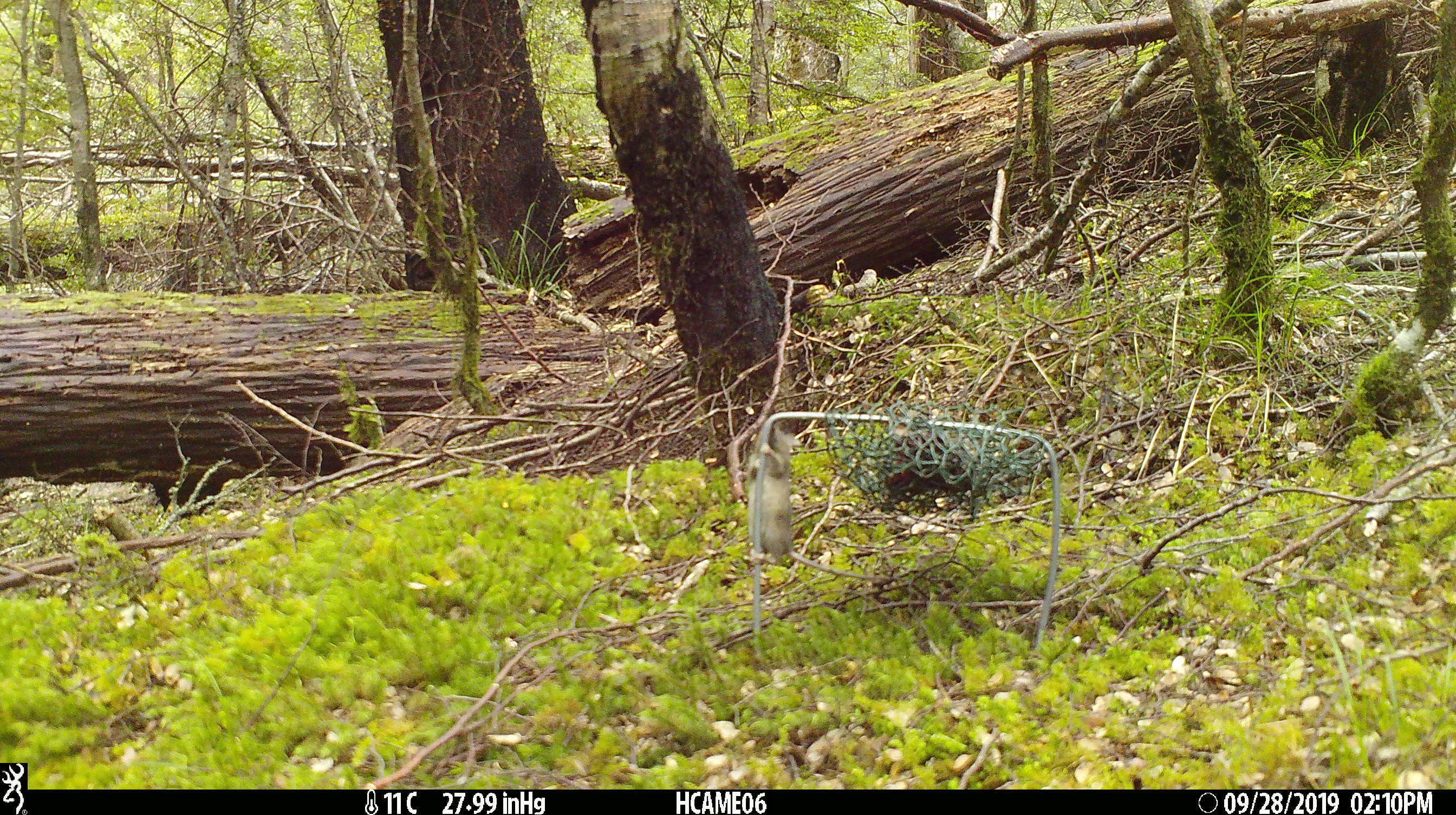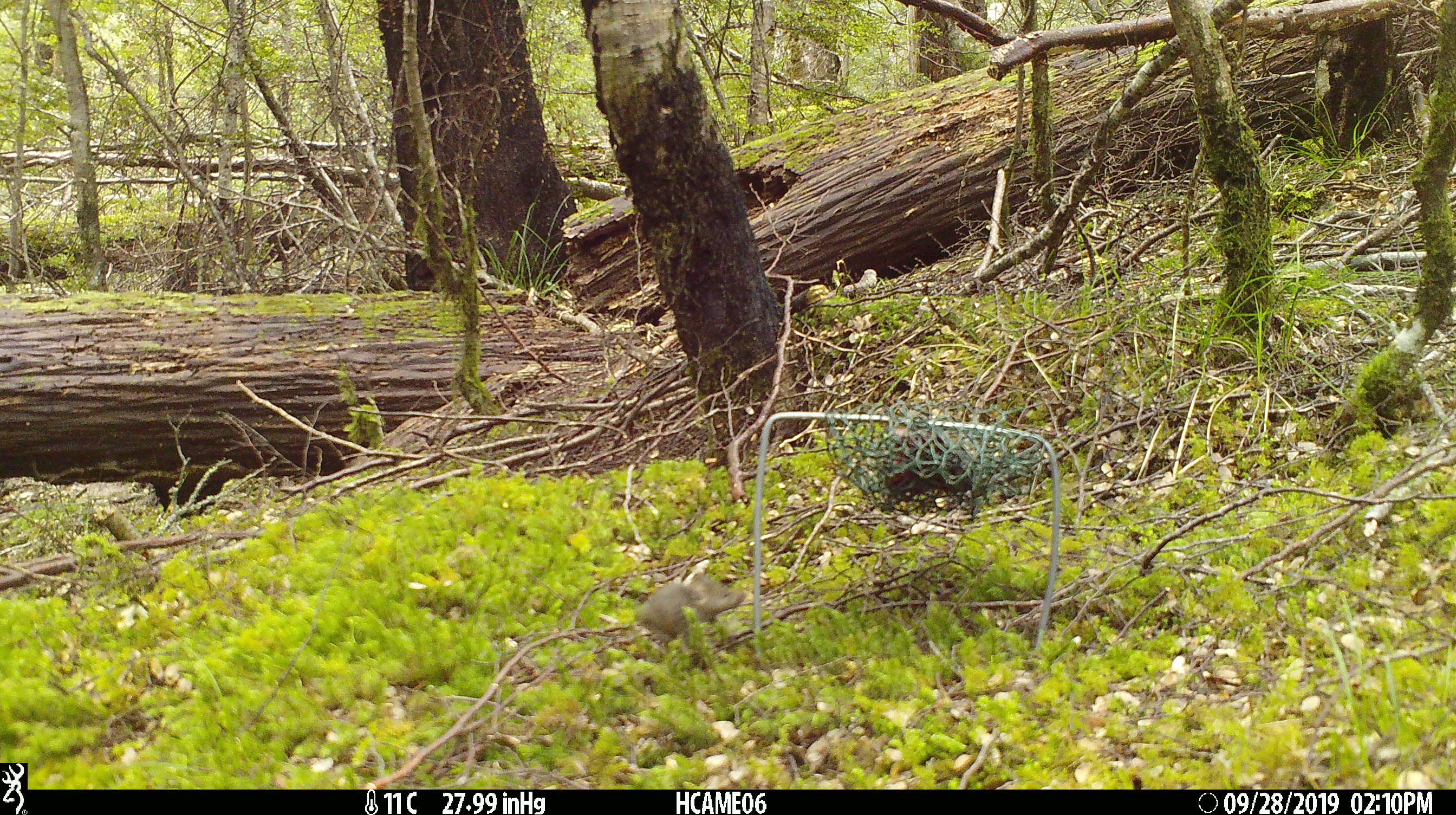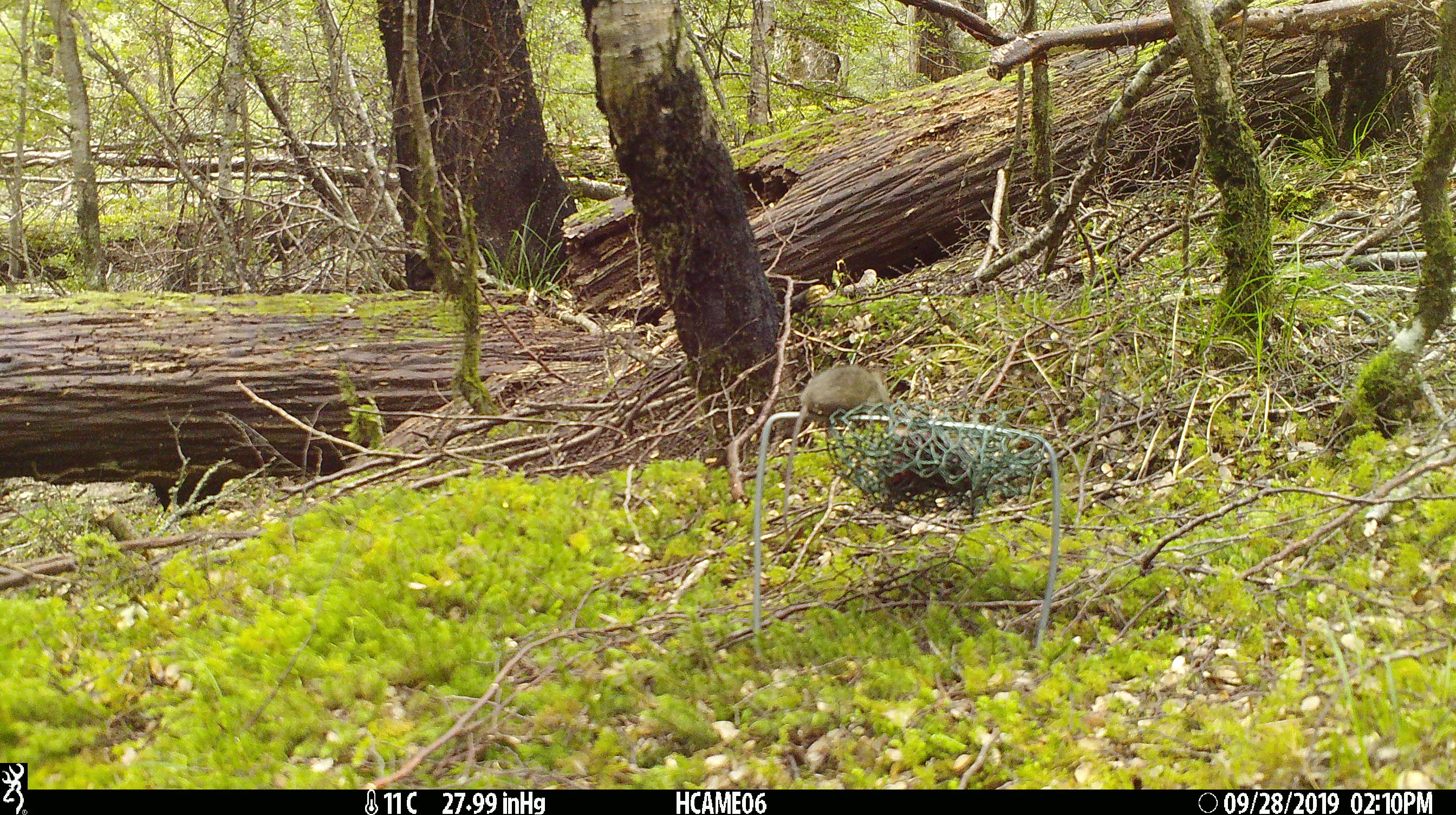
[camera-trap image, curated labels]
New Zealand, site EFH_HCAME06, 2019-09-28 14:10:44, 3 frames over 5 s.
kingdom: Animalia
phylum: Chordata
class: Mammalia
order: Rodentia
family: Muridae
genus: Mus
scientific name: Mus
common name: mouse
Mouse (Mus).